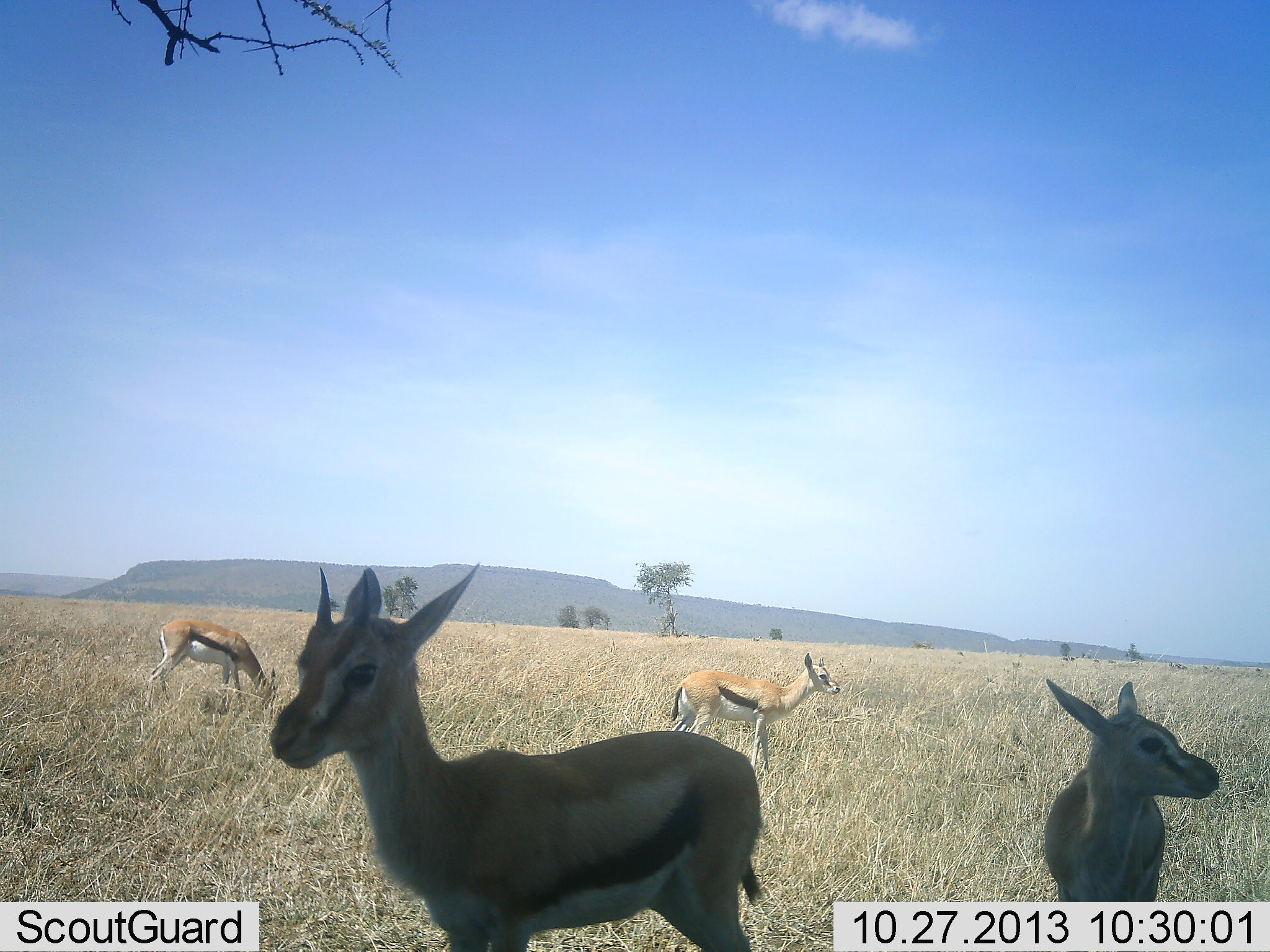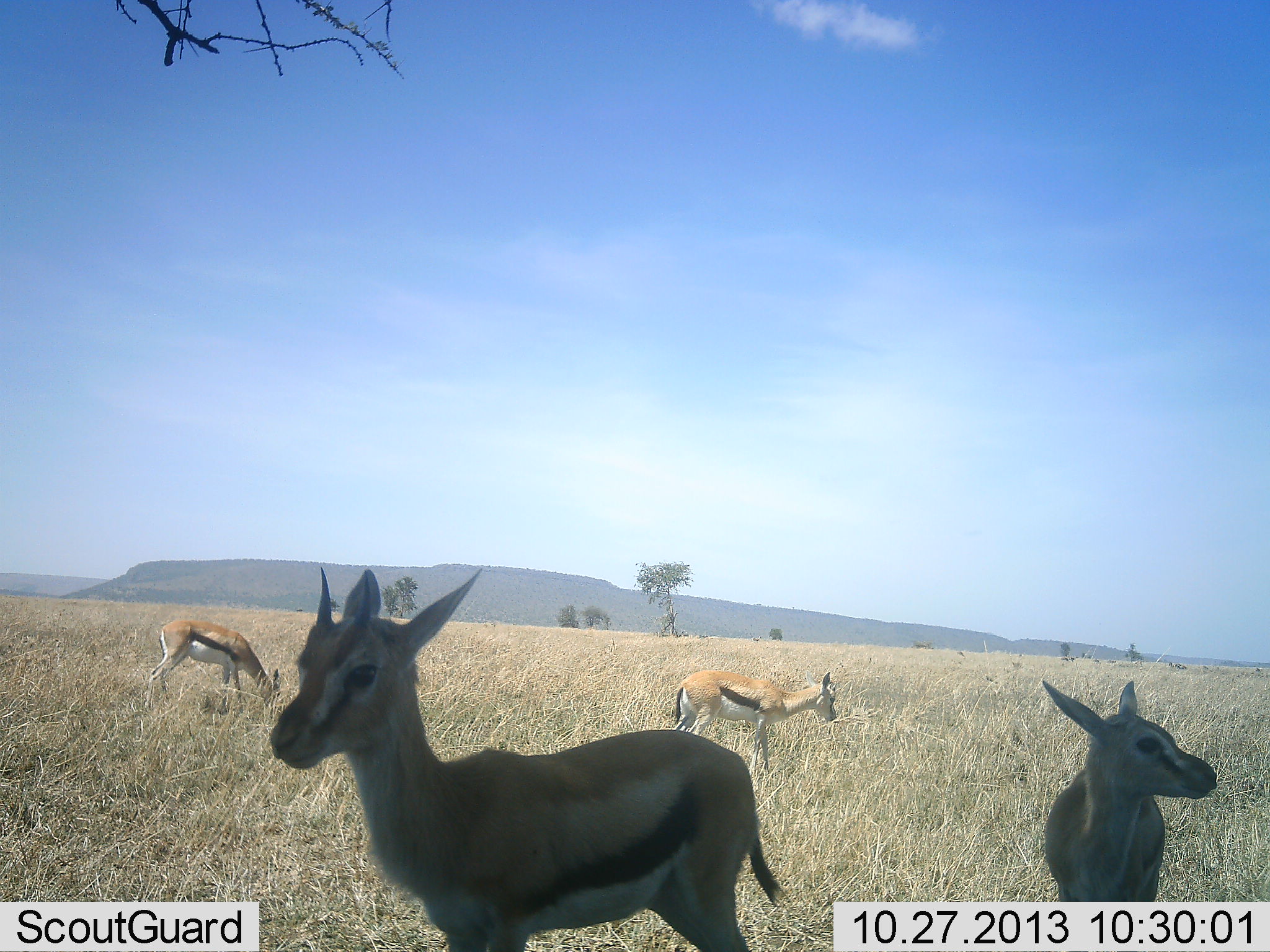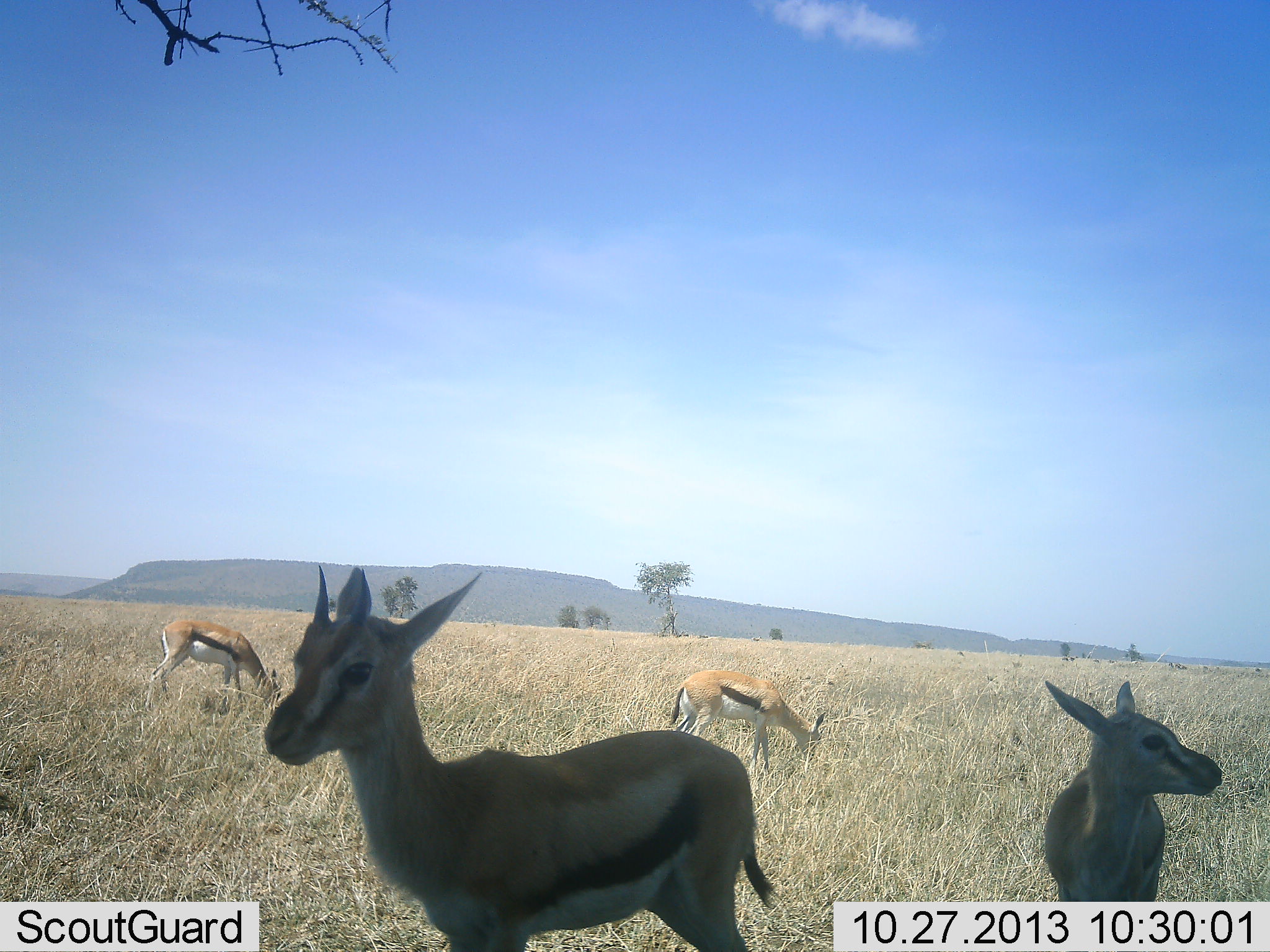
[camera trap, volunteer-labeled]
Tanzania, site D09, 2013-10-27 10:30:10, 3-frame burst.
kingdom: Animalia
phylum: Chordata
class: Mammalia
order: Artiodactyla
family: Bovidae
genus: Eudorcas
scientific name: Eudorcas thomsonii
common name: thomson's gazelle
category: gazellethomsons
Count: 4.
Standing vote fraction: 90%.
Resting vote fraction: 10%.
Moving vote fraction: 20%.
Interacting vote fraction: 0%.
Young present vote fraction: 40%.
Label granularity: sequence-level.